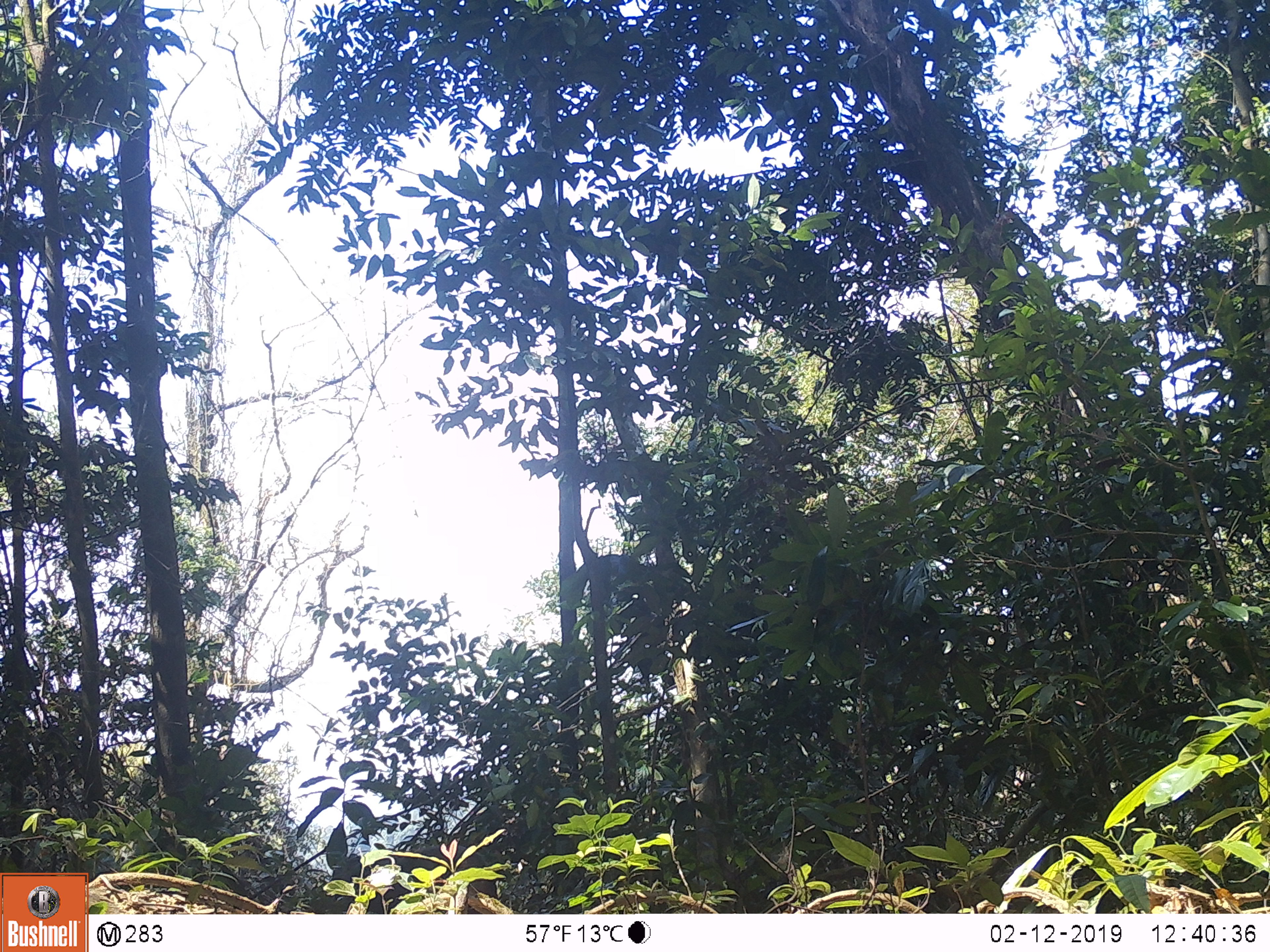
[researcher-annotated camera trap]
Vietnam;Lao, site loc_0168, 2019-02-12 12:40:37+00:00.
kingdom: Animalia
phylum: Chordata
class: Mammalia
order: Primates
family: Cercopithecidae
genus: Macaca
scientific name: Macaca arctoides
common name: stump-tailed macaque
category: stump tailed macaque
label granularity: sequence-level